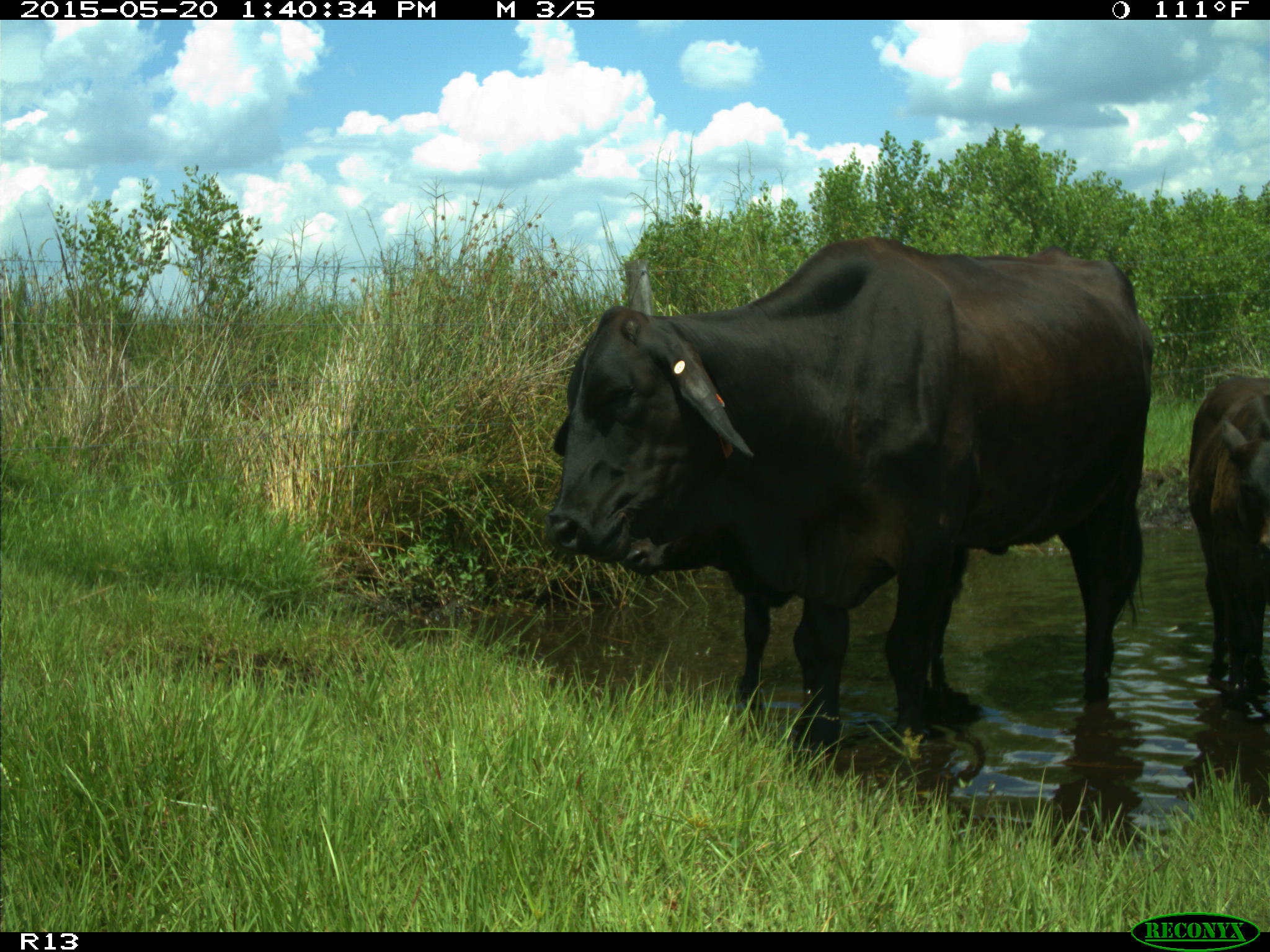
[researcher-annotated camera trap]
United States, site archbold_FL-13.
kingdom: Animalia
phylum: Chordata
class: Mammalia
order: Artiodactyla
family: Bovidae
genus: Bos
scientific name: Bos taurus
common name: domestic cow